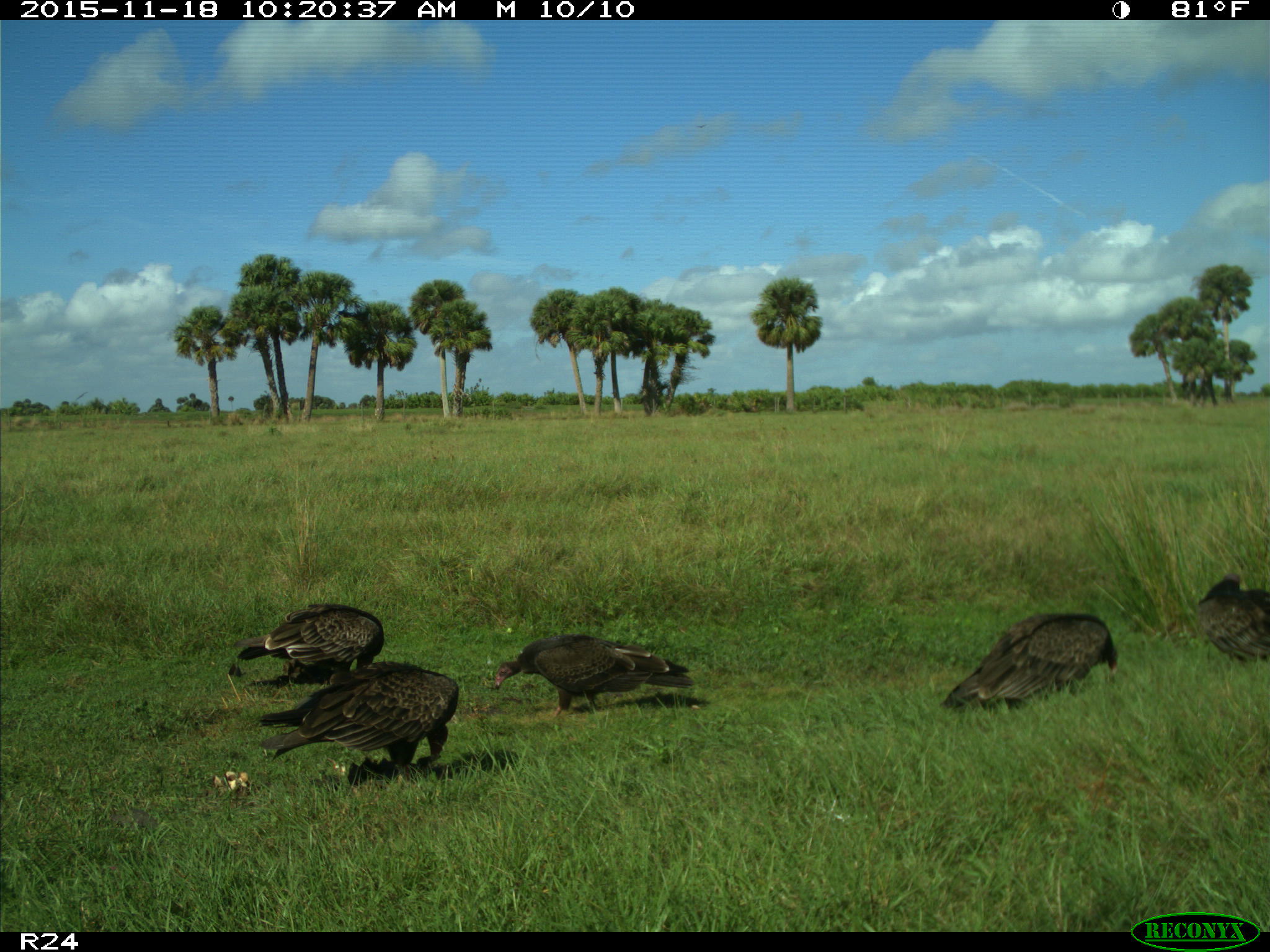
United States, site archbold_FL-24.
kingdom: Animalia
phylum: Chordata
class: Aves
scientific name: Aves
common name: birds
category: unidentified bird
Unidentified bird (birds) (Aves).